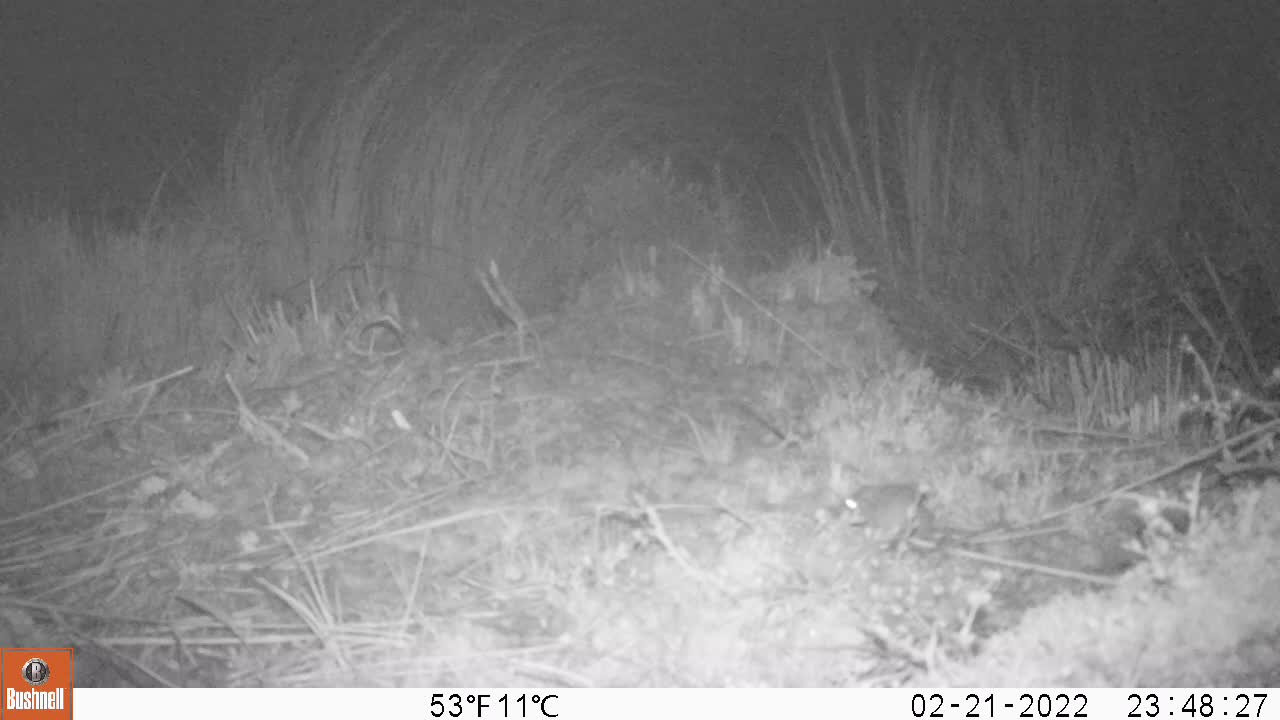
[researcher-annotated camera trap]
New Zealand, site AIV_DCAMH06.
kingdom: Animalia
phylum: Chordata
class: Mammalia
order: Rodentia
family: Muridae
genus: Mus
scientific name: Mus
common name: mouse